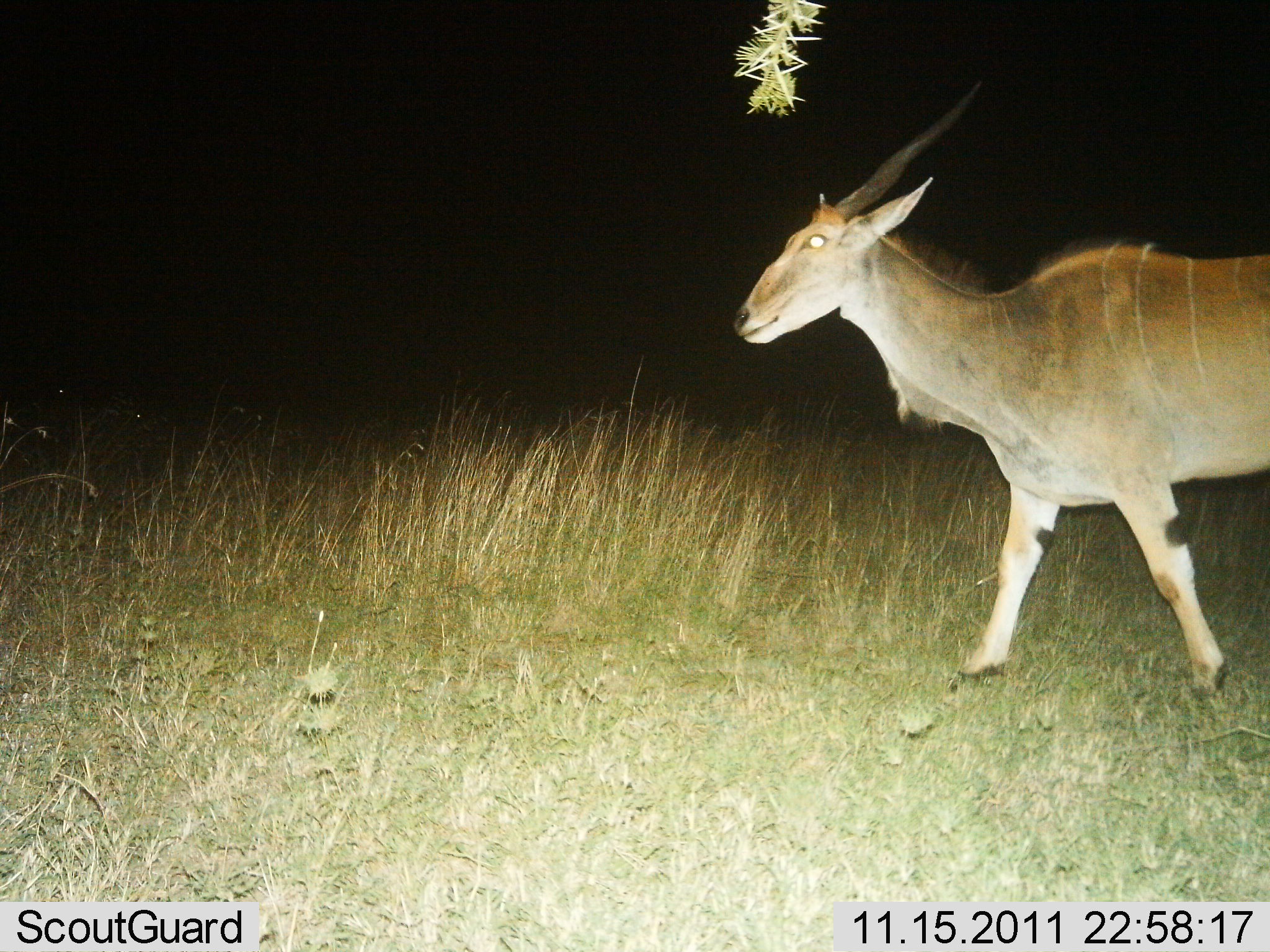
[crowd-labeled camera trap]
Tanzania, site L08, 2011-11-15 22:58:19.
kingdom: Animalia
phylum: Chordata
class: Mammalia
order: Artiodactyla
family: Bovidae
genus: Tragelaphus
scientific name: Tragelaphus oryx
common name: eland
Eland (Tragelaphus oryx), count 1. Behavior (volunteer vote fractions): standing 20%, resting 0%, moving 80%, interacting 0%. Young present (vote fraction): 0%. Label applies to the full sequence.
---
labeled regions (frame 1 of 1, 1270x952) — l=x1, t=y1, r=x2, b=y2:
animal: l=733, t=81, r=1270, b=697